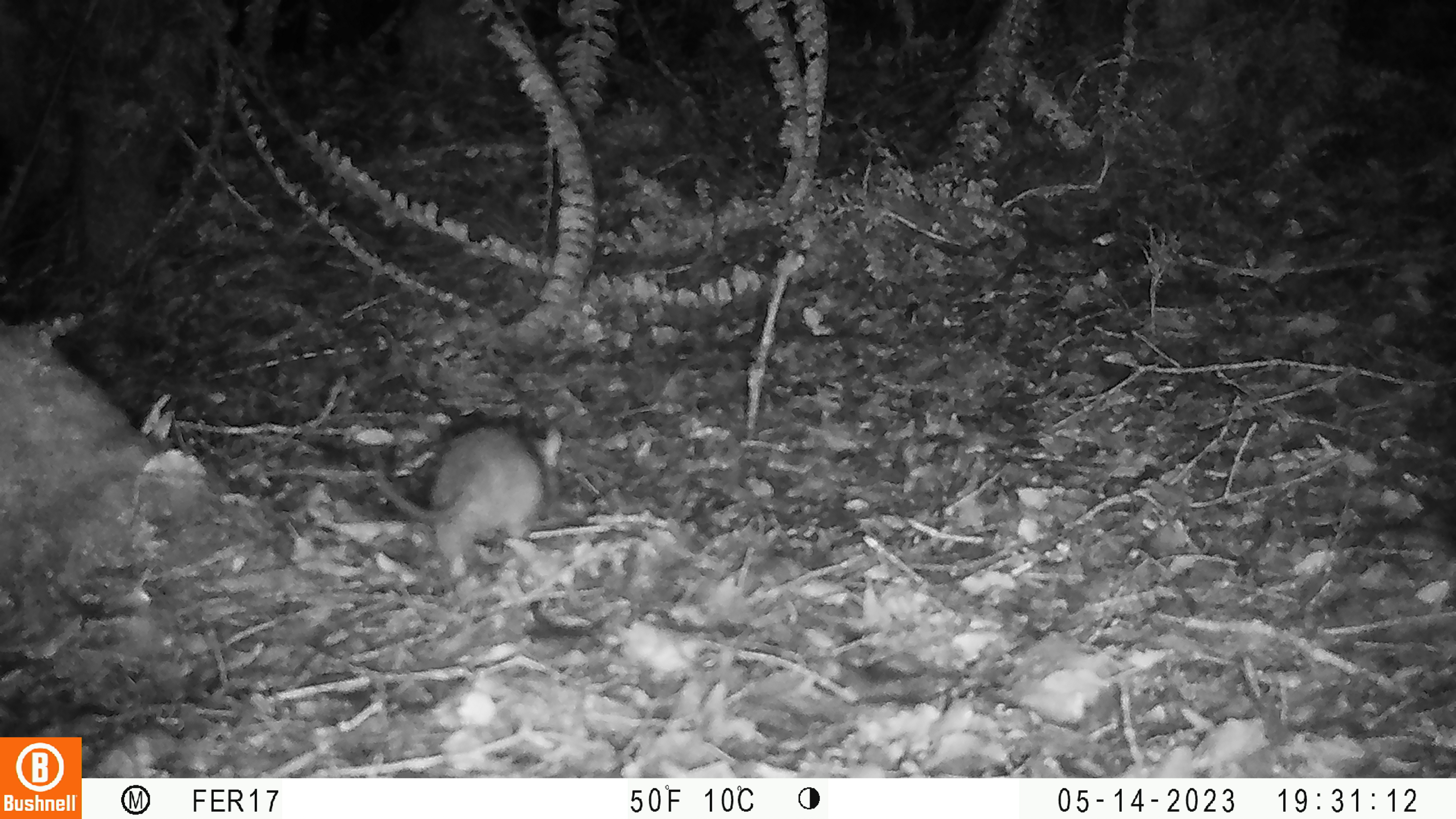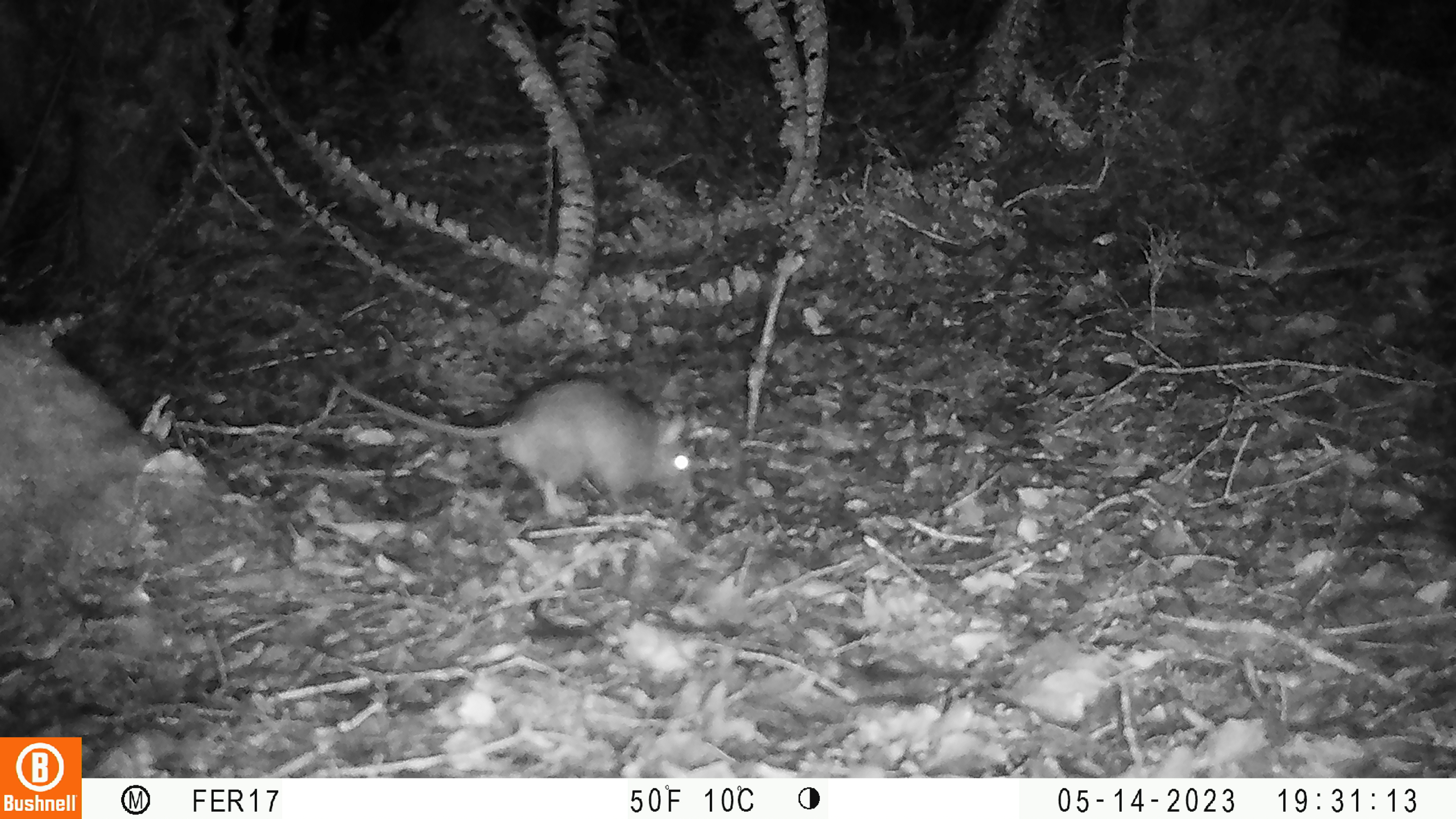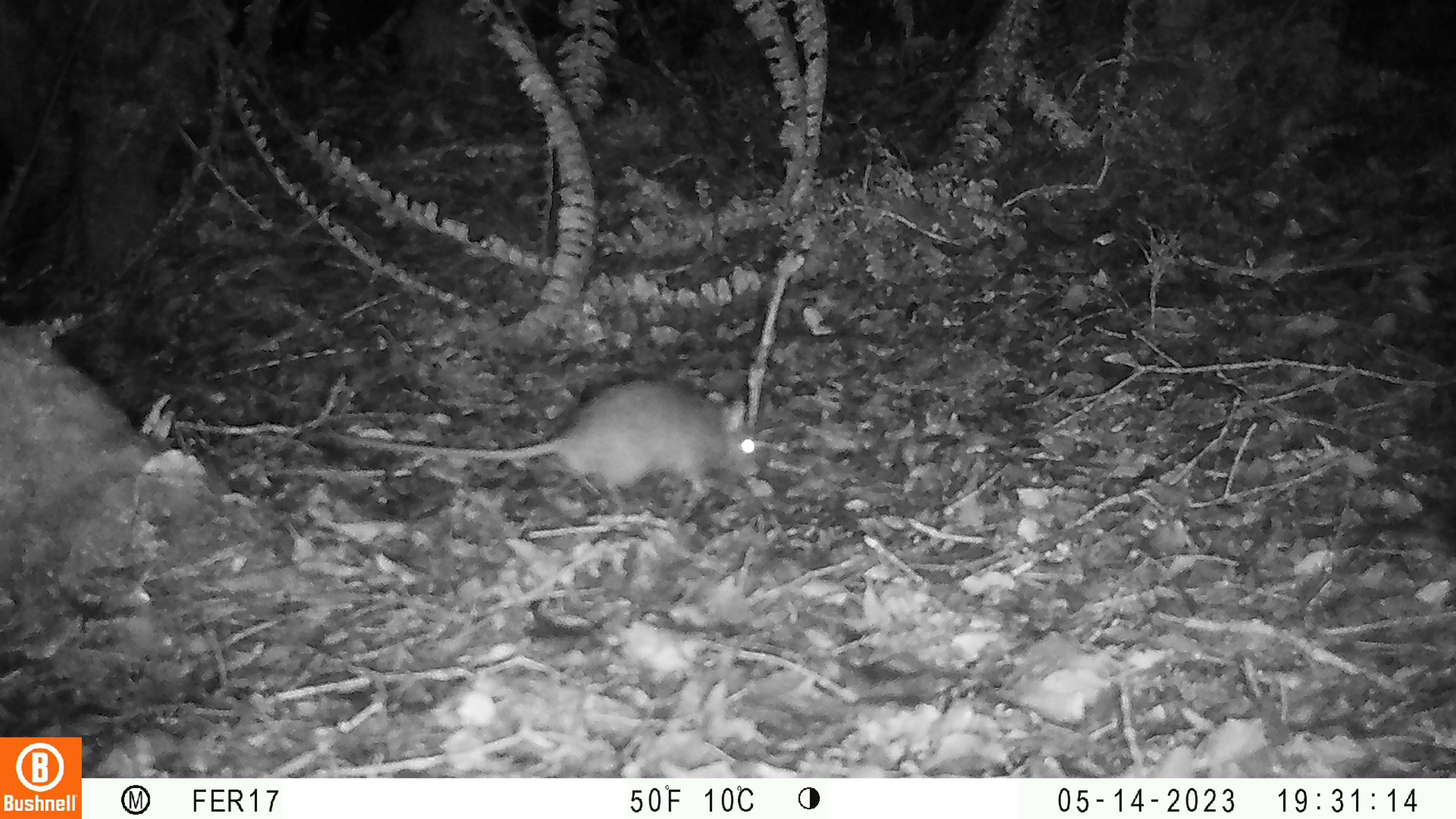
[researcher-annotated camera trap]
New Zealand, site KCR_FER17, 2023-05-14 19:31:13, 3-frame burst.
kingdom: Animalia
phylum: Chordata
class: Mammalia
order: Rodentia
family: Muridae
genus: Rattus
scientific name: Rattus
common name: rat